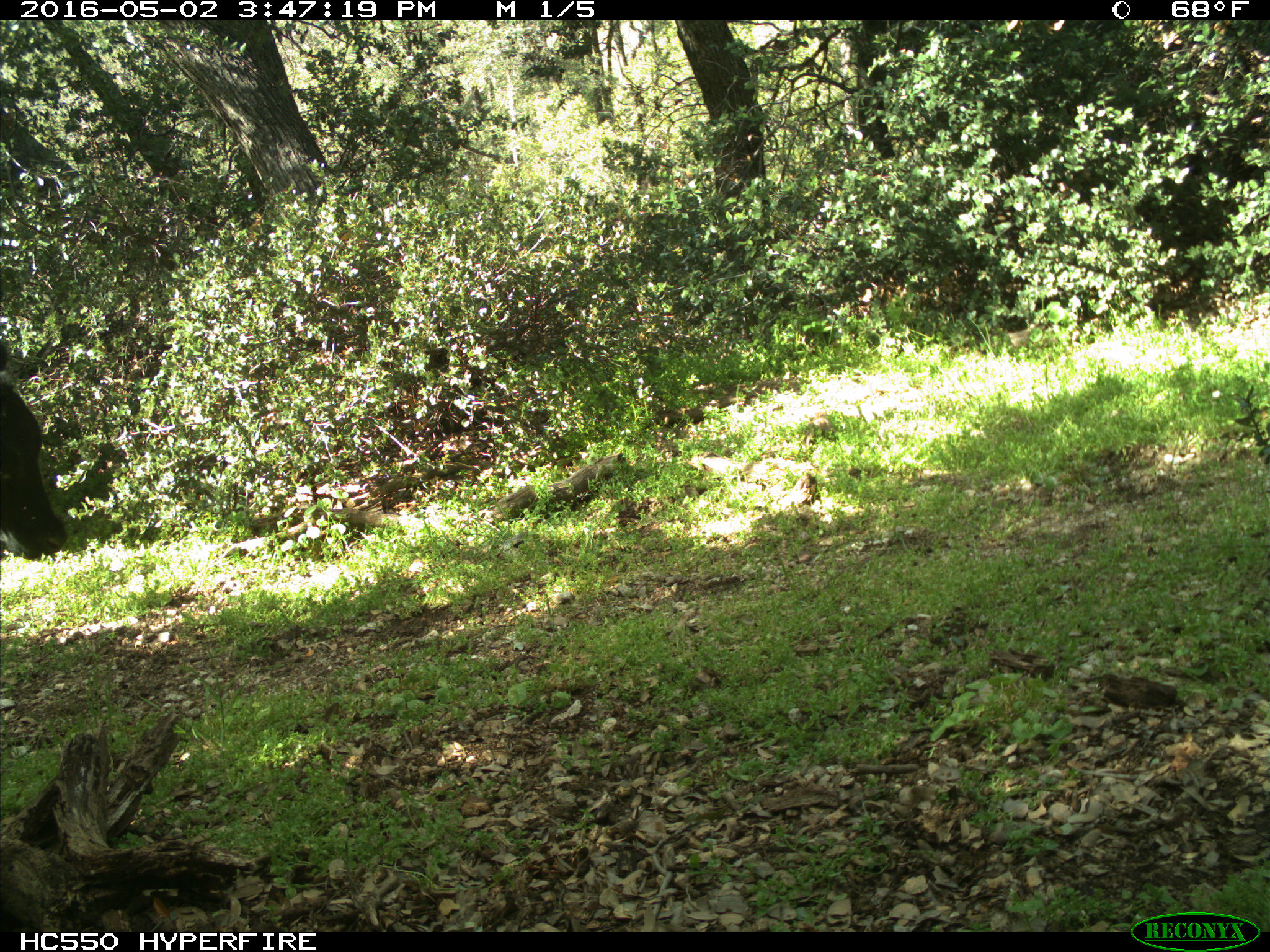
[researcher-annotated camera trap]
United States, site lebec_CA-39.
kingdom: Animalia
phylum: Chordata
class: Mammalia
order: Artiodactyla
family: Bovidae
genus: Bos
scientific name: Bos taurus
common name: domestic cow